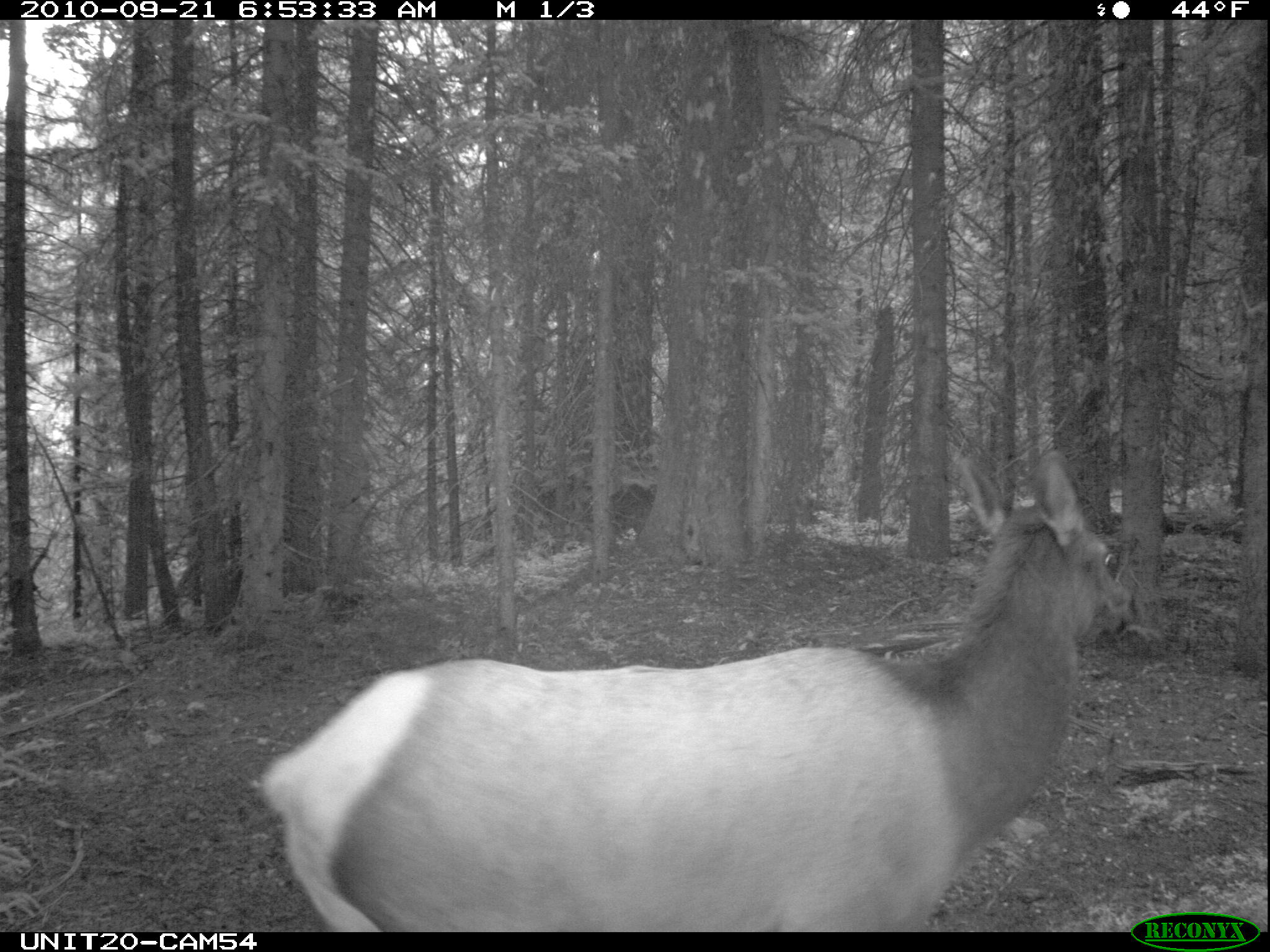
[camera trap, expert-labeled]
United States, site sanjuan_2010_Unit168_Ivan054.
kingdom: Animalia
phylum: Chordata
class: Mammalia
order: Artiodactyla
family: Cervidae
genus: Cervus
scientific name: Cervus elaphus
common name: red deer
Cervus elaphus (red deer).